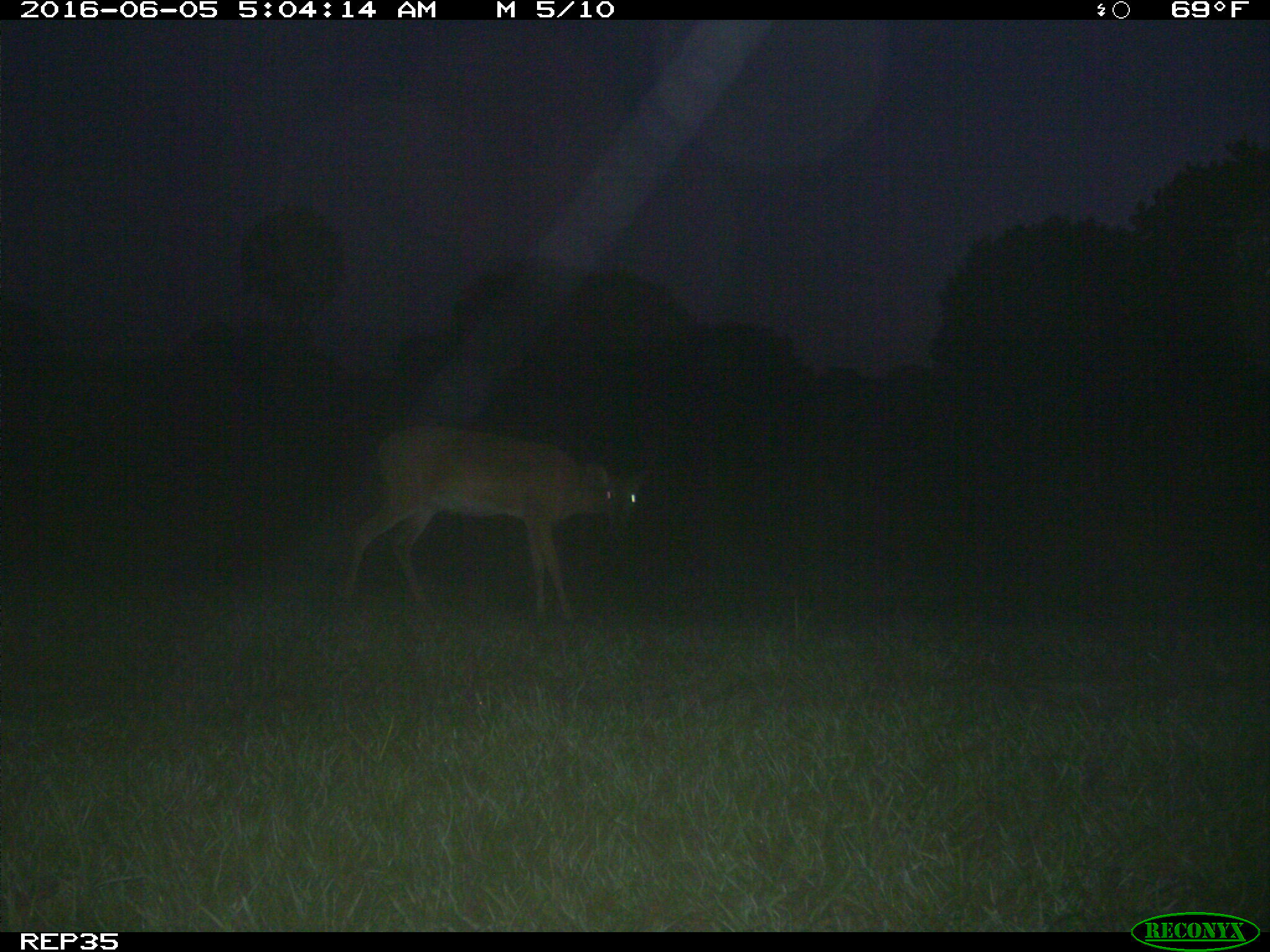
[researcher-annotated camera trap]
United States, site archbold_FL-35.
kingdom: Animalia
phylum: Chordata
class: Mammalia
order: Artiodactyla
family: Cervidae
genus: Odocoileus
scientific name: Odocoileus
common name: deer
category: unidentified deer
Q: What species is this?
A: Unidentified deer (deer) (Odocoileus).